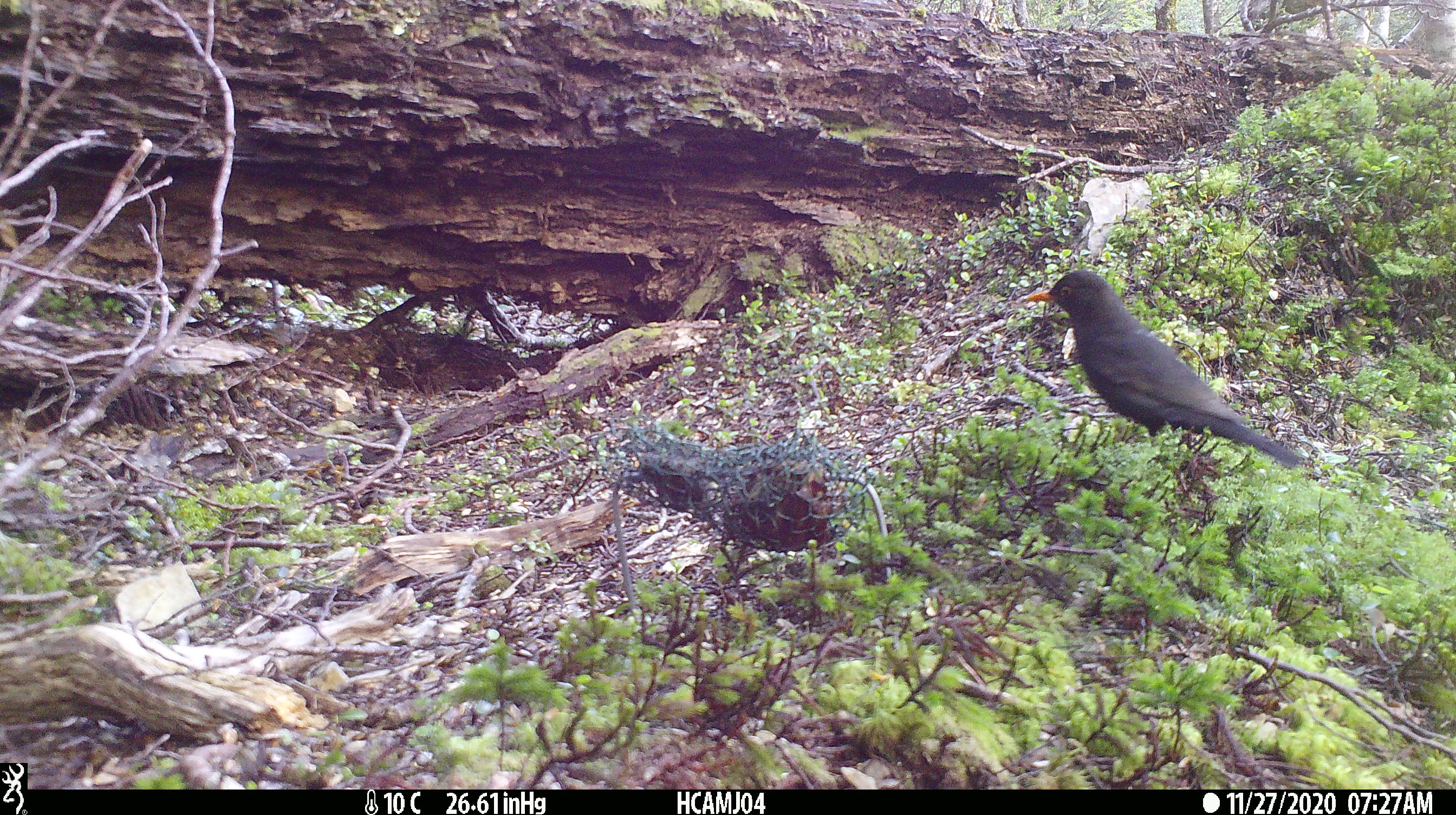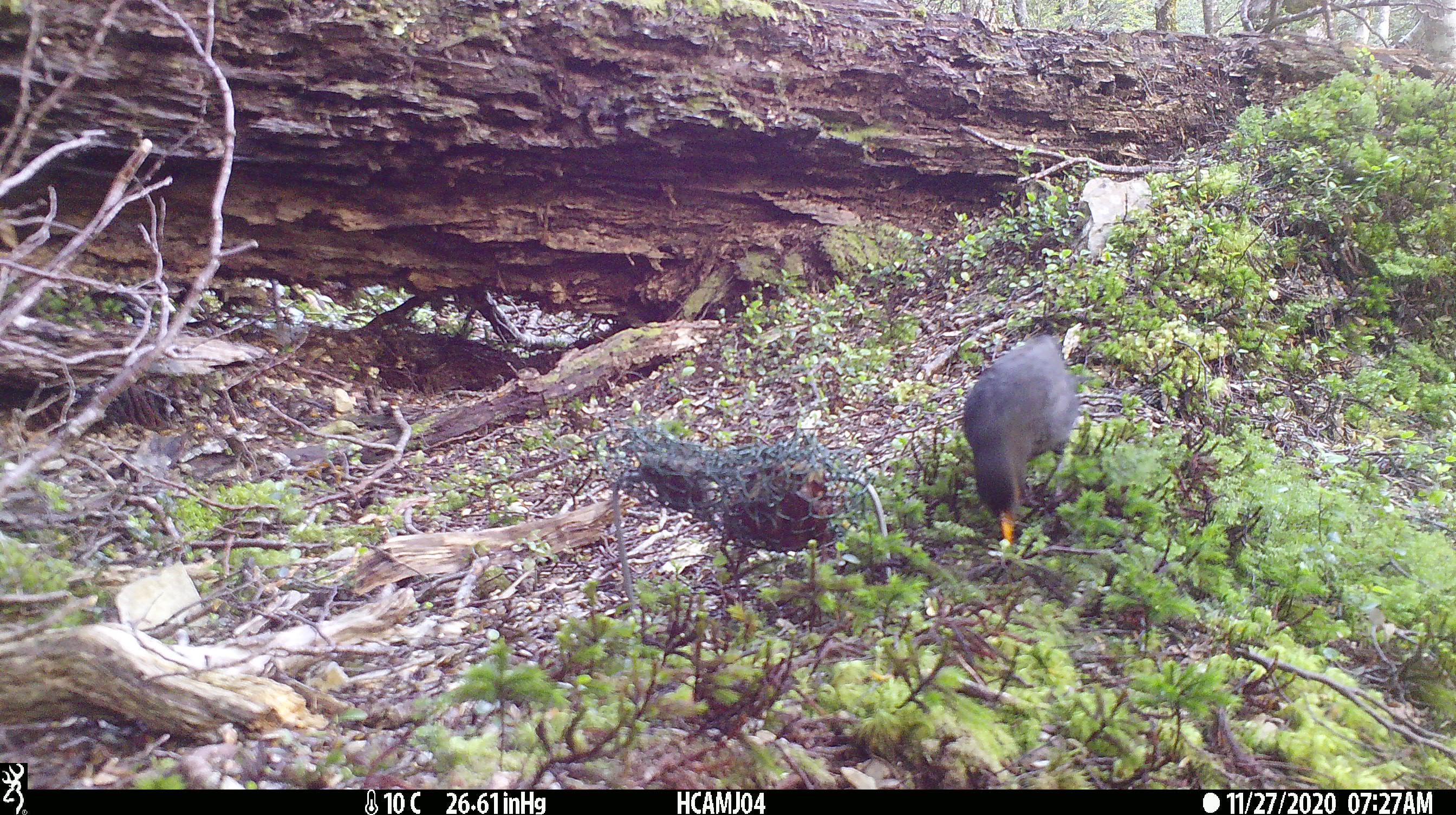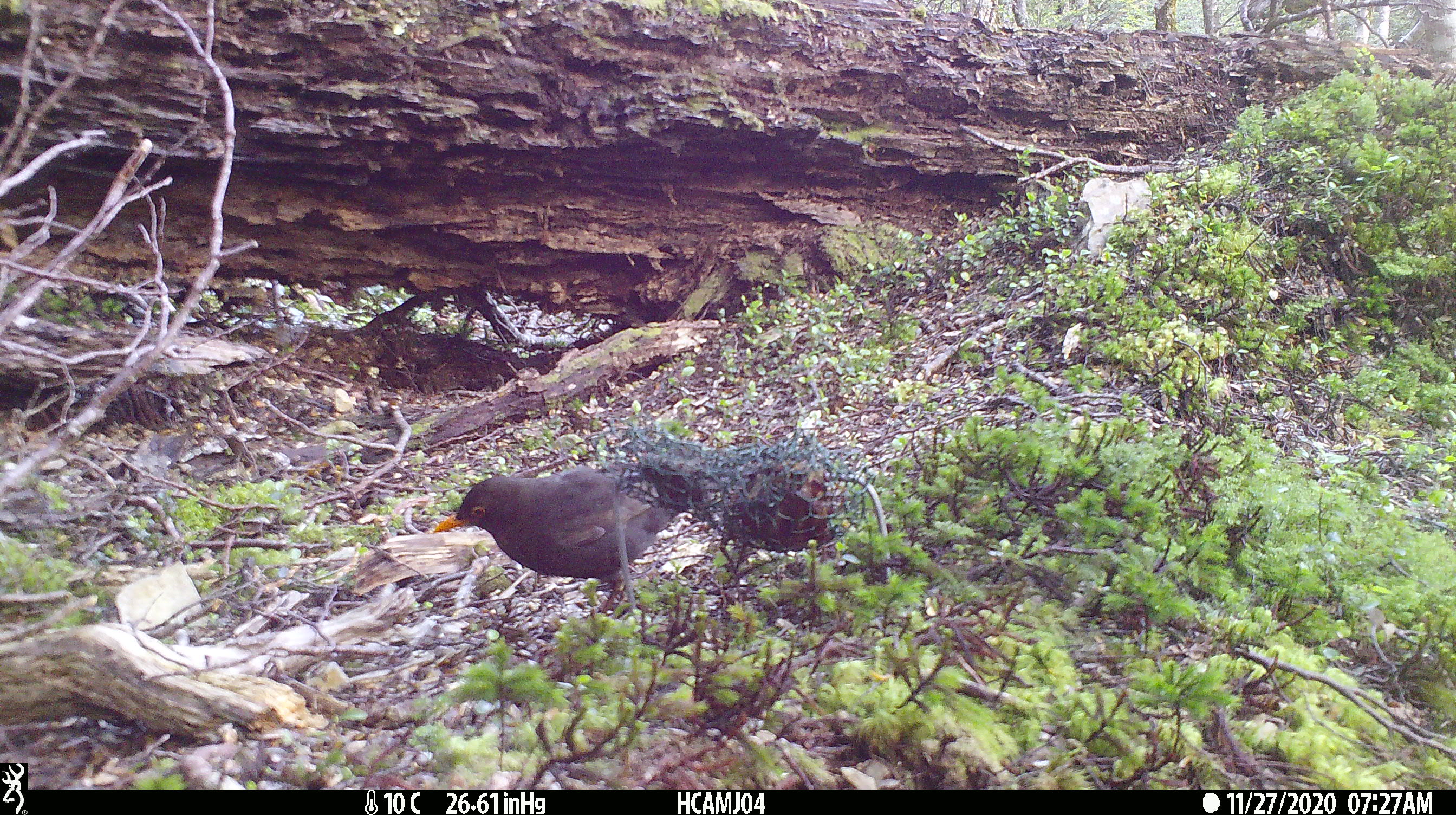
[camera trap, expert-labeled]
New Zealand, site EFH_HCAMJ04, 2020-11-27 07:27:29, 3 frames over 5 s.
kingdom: Animalia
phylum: Chordata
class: Aves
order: Passeriformes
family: Turdidae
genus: Turdus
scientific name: Turdus merula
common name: eurasian blackbird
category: blackbird